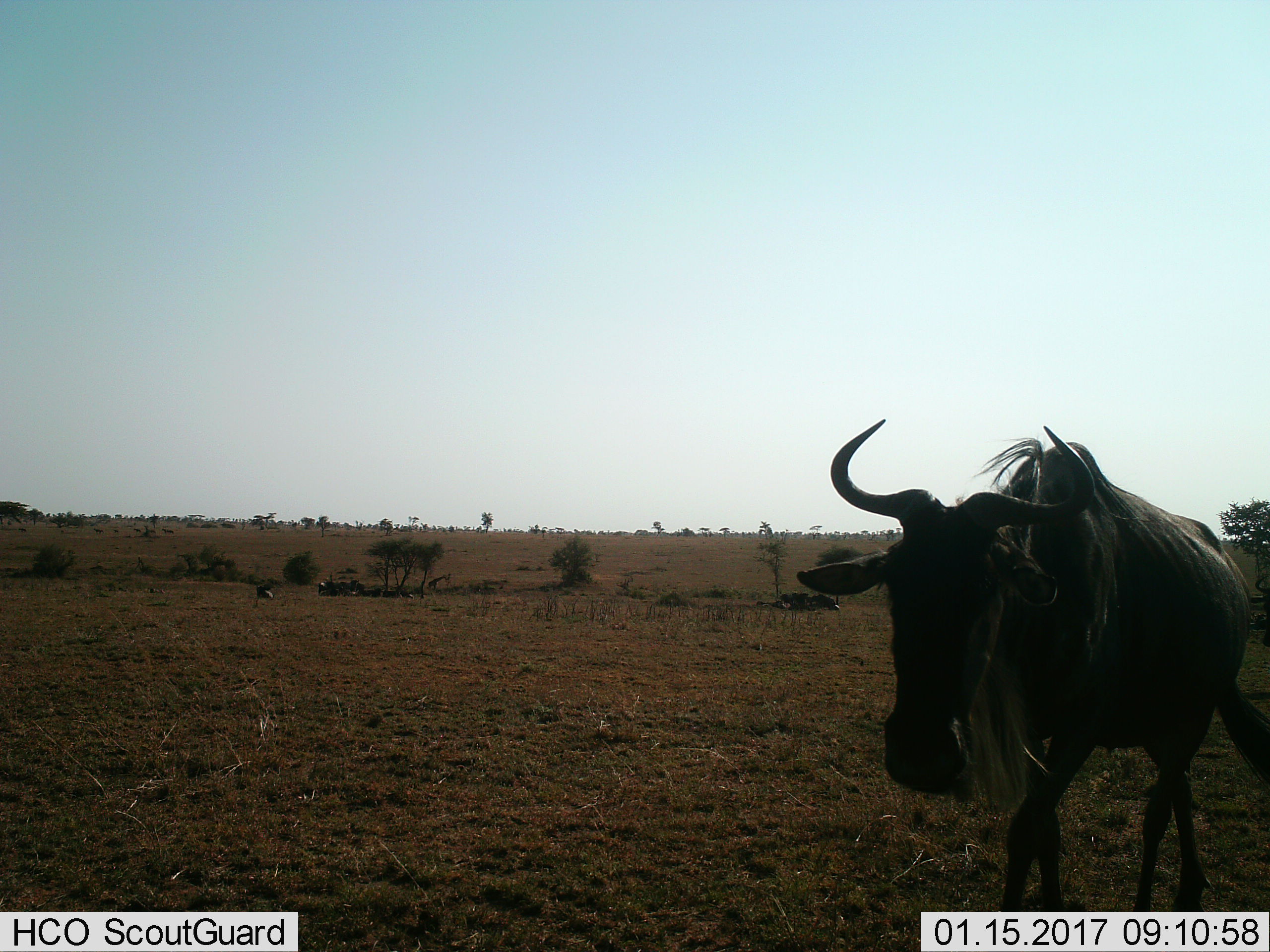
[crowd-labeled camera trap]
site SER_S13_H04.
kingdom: Animalia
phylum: Chordata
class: Mammalia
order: Artiodactyla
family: Bovidae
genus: Connochaetes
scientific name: Connochaetes taurinus taurinus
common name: blue wildebeest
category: wildebeestblue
Wildebeestblue (blue wildebeest) (Connochaetes taurinus taurinus), count 1. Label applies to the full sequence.